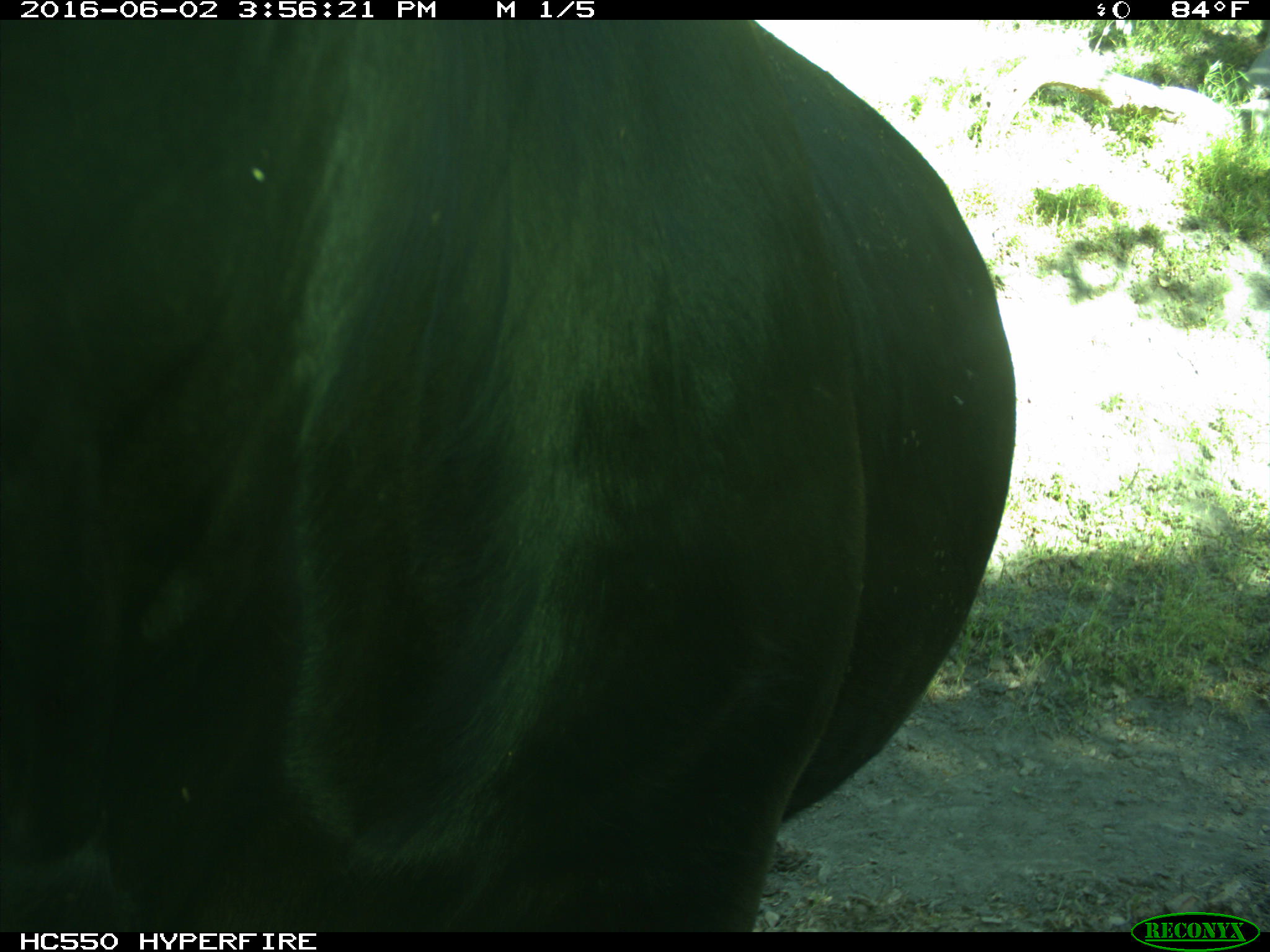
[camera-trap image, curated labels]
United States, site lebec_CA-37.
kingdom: Animalia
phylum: Chordata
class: Mammalia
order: Artiodactyla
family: Bovidae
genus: Bos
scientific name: Bos taurus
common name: domestic cow